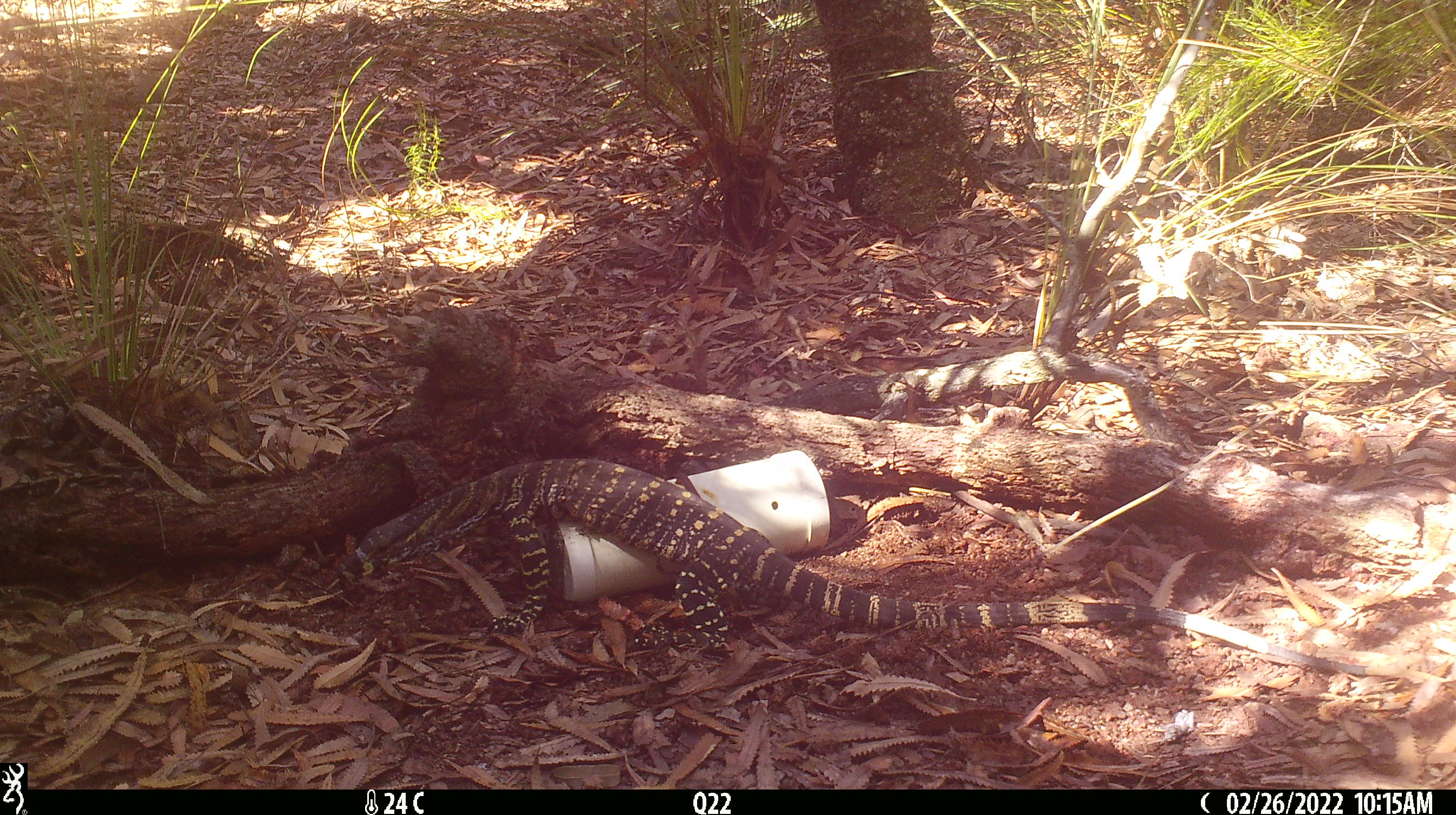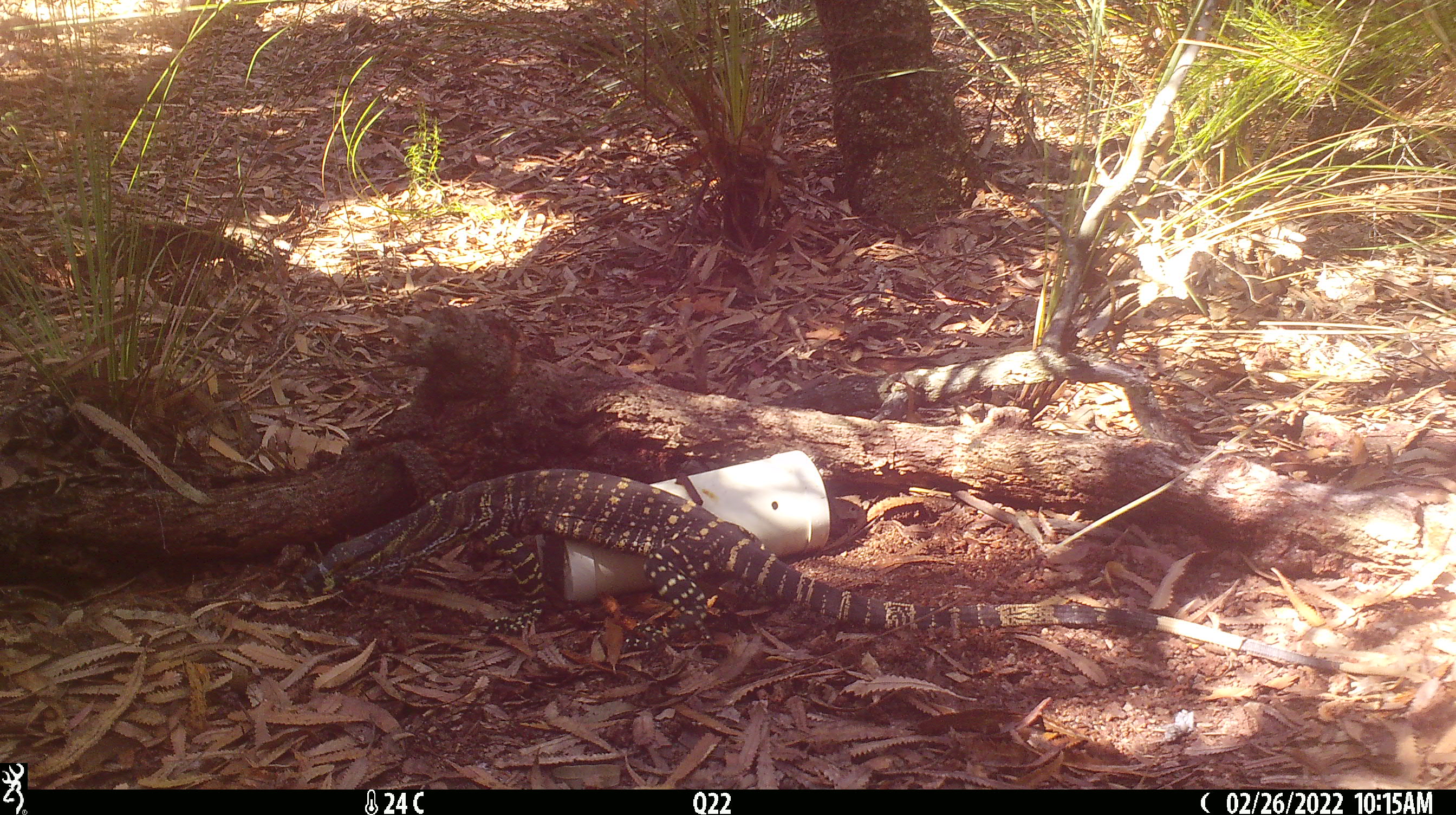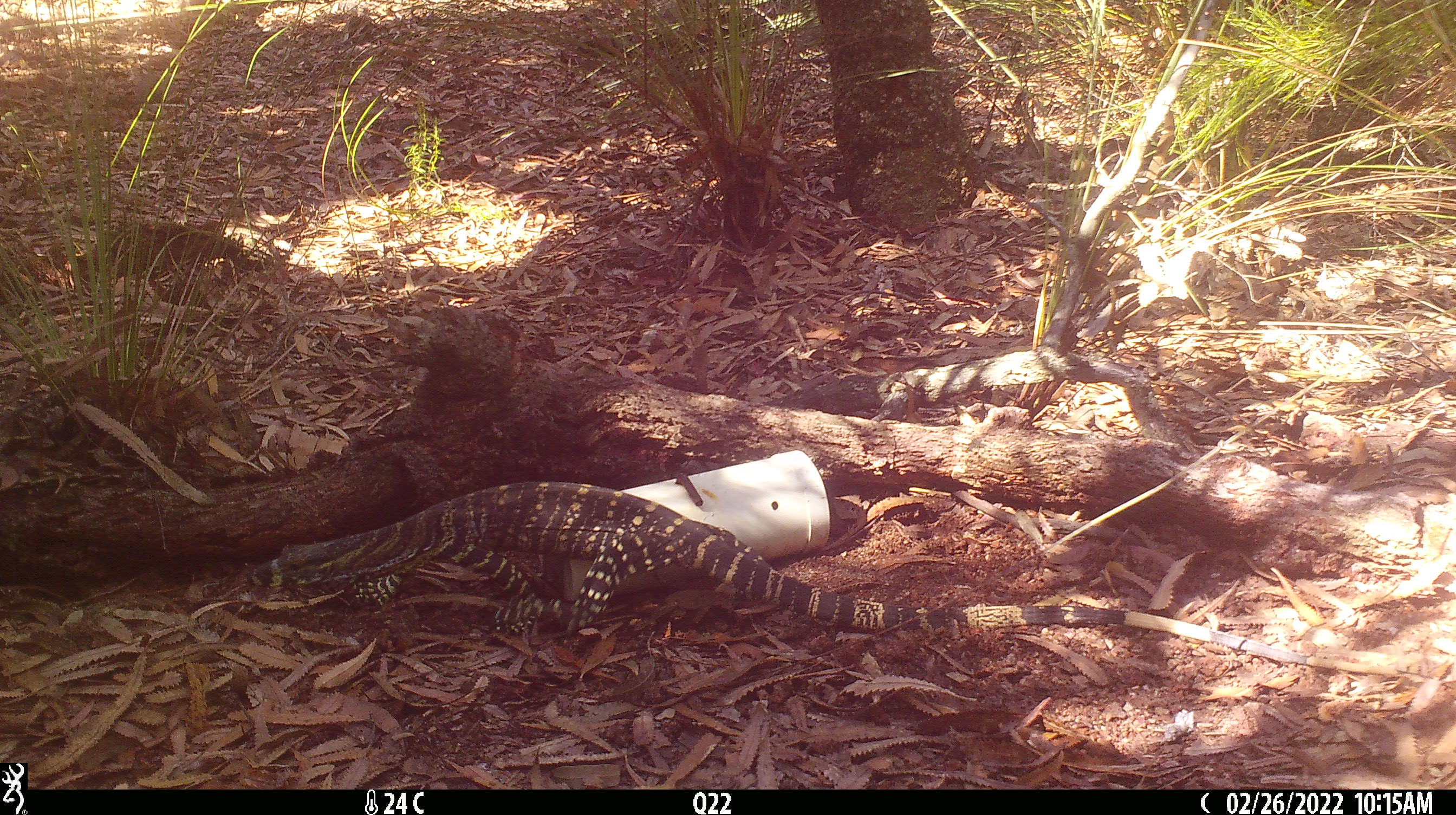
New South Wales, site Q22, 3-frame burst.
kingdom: Animalia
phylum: Chordata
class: Reptilia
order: Squamata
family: Varanidae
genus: Varanus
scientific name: Varanus varius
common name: lace monitor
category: goanna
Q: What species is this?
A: Goanna (lace monitor) (Varanus varius).